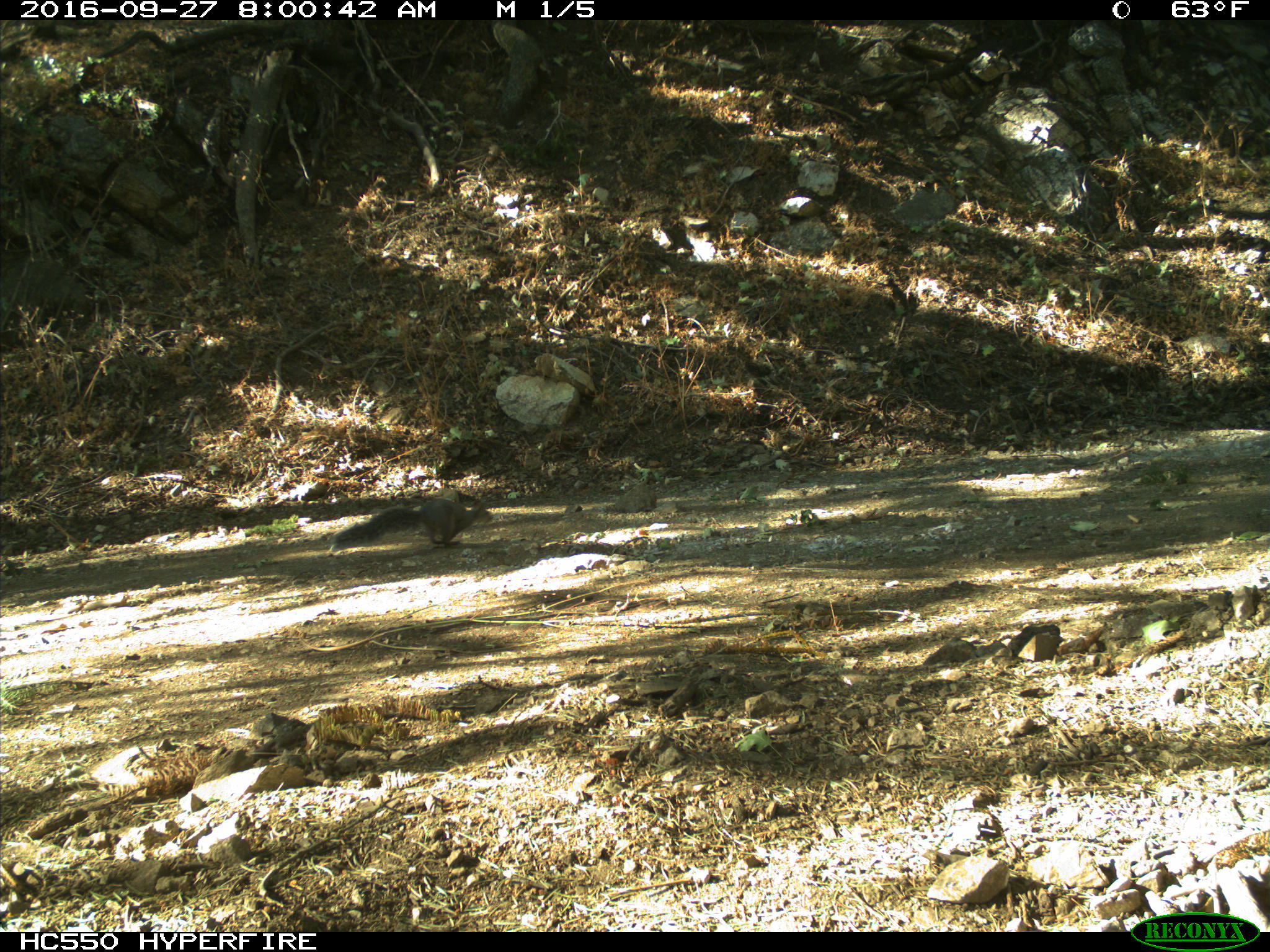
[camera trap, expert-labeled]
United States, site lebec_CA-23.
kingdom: Animalia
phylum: Chordata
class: Mammalia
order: Rodentia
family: Sciuridae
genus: Sciurus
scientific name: Sciurus carolinensis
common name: eastern gray squirrel